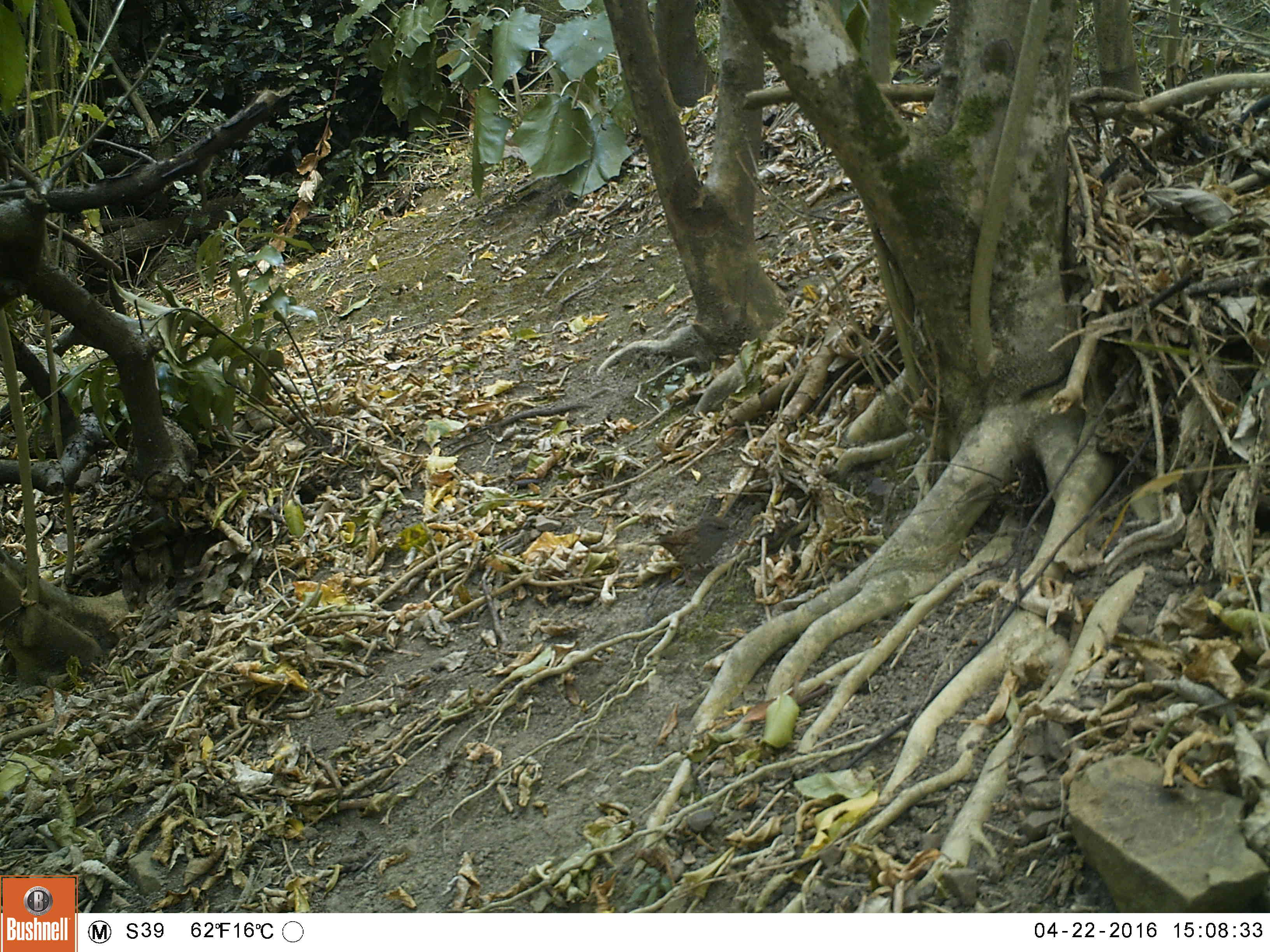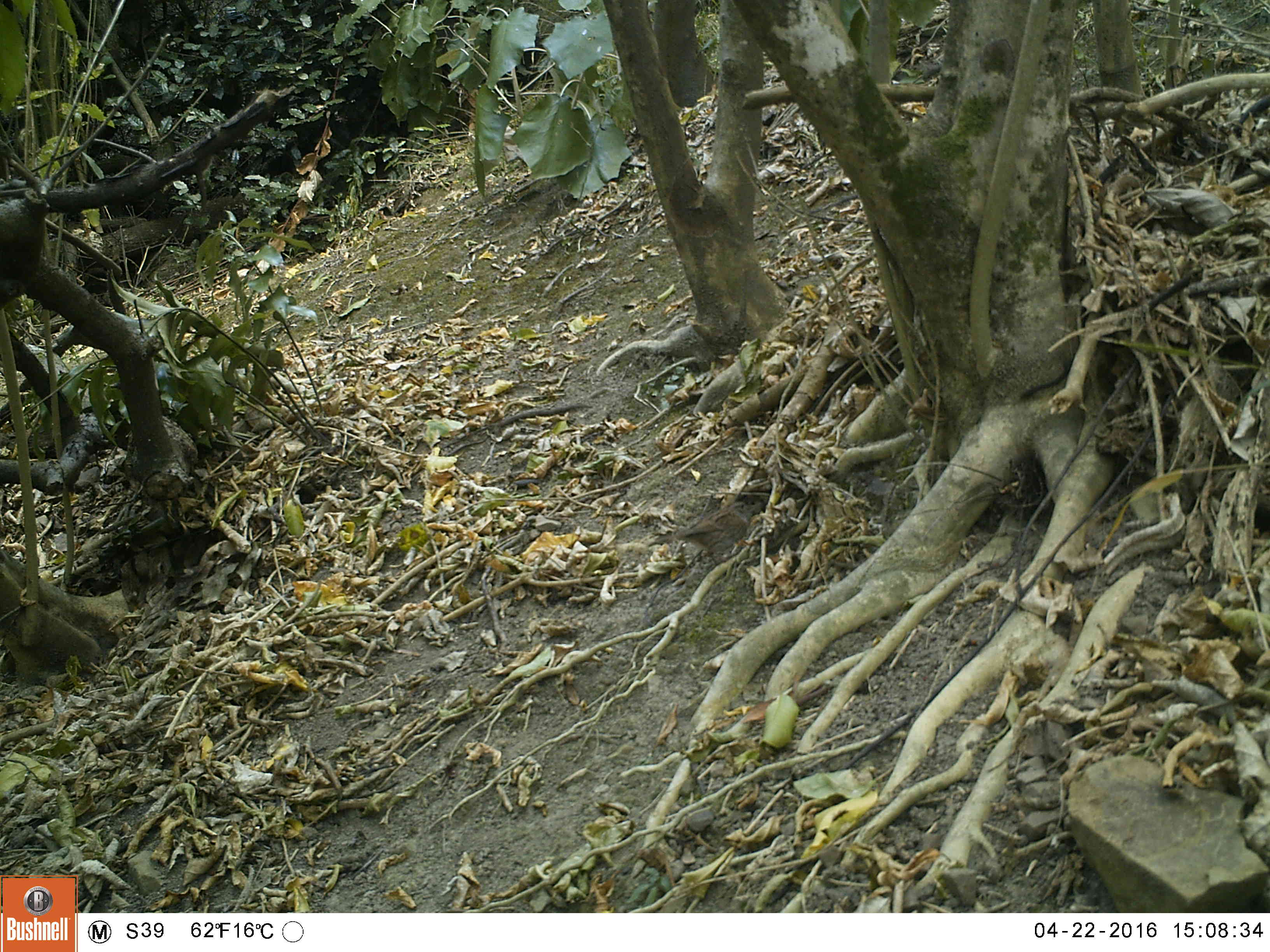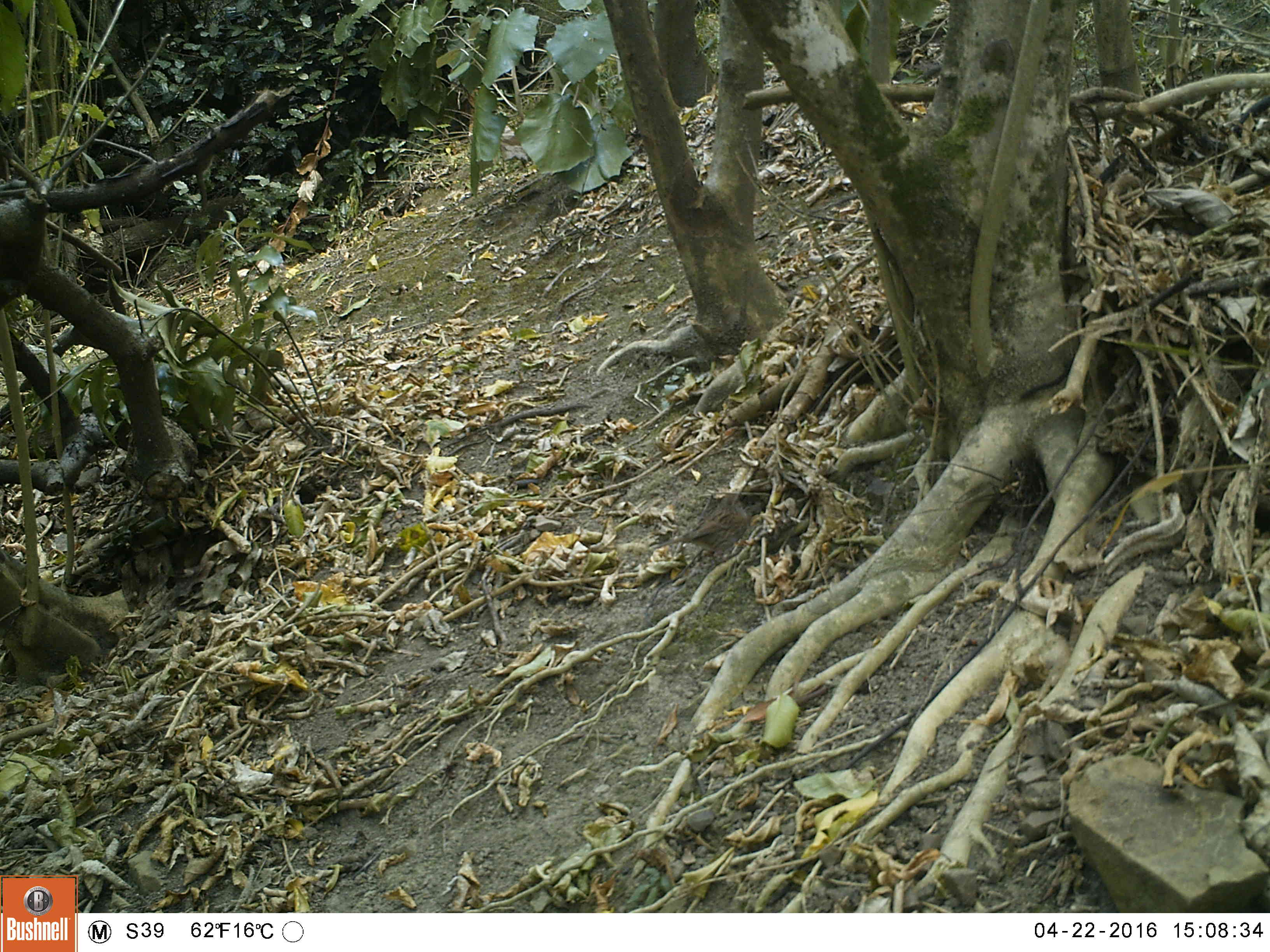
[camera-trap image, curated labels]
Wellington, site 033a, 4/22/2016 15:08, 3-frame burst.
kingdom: Animalia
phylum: Chordata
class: Aves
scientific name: Aves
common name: bird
Bird (Aves).